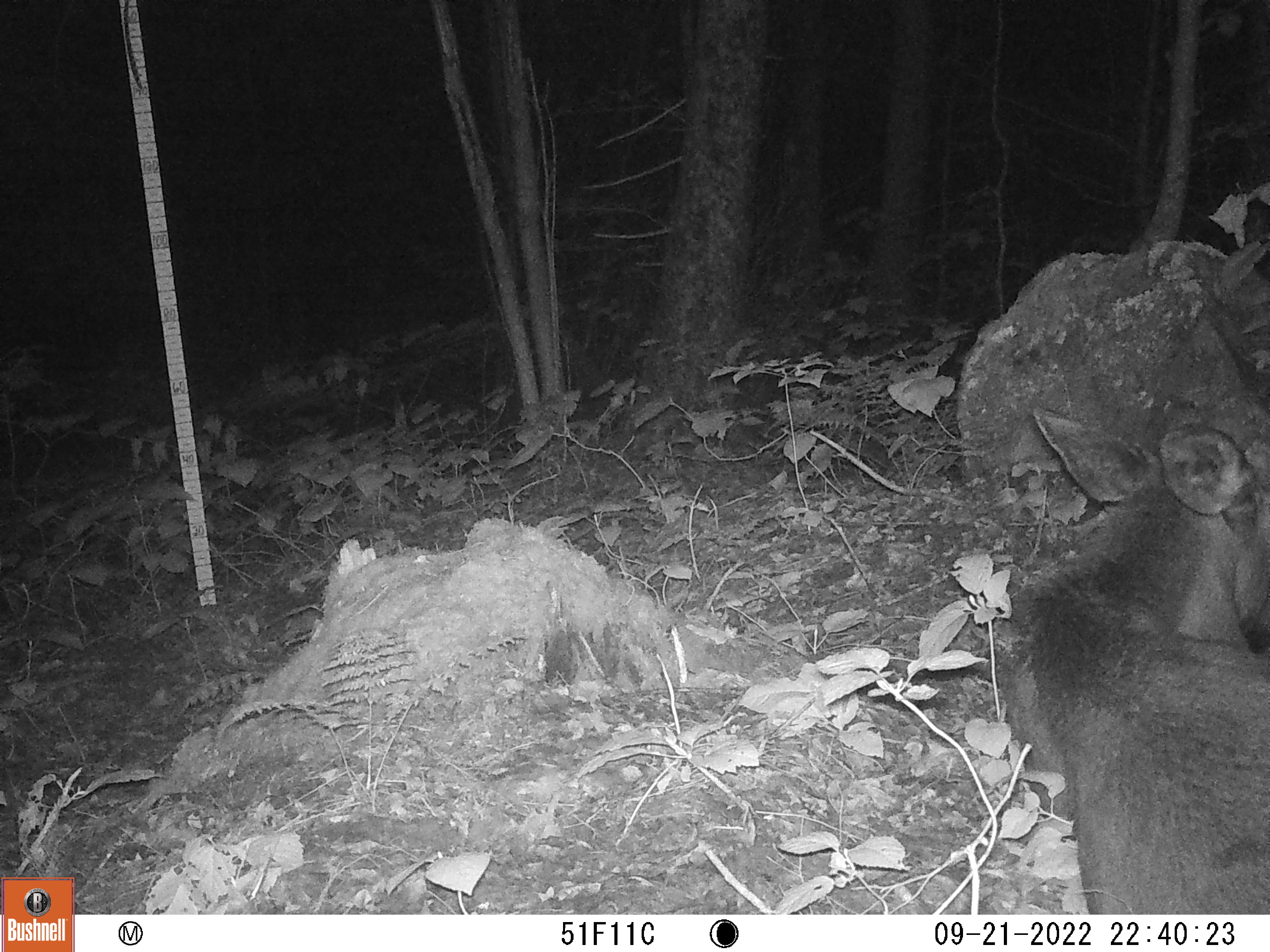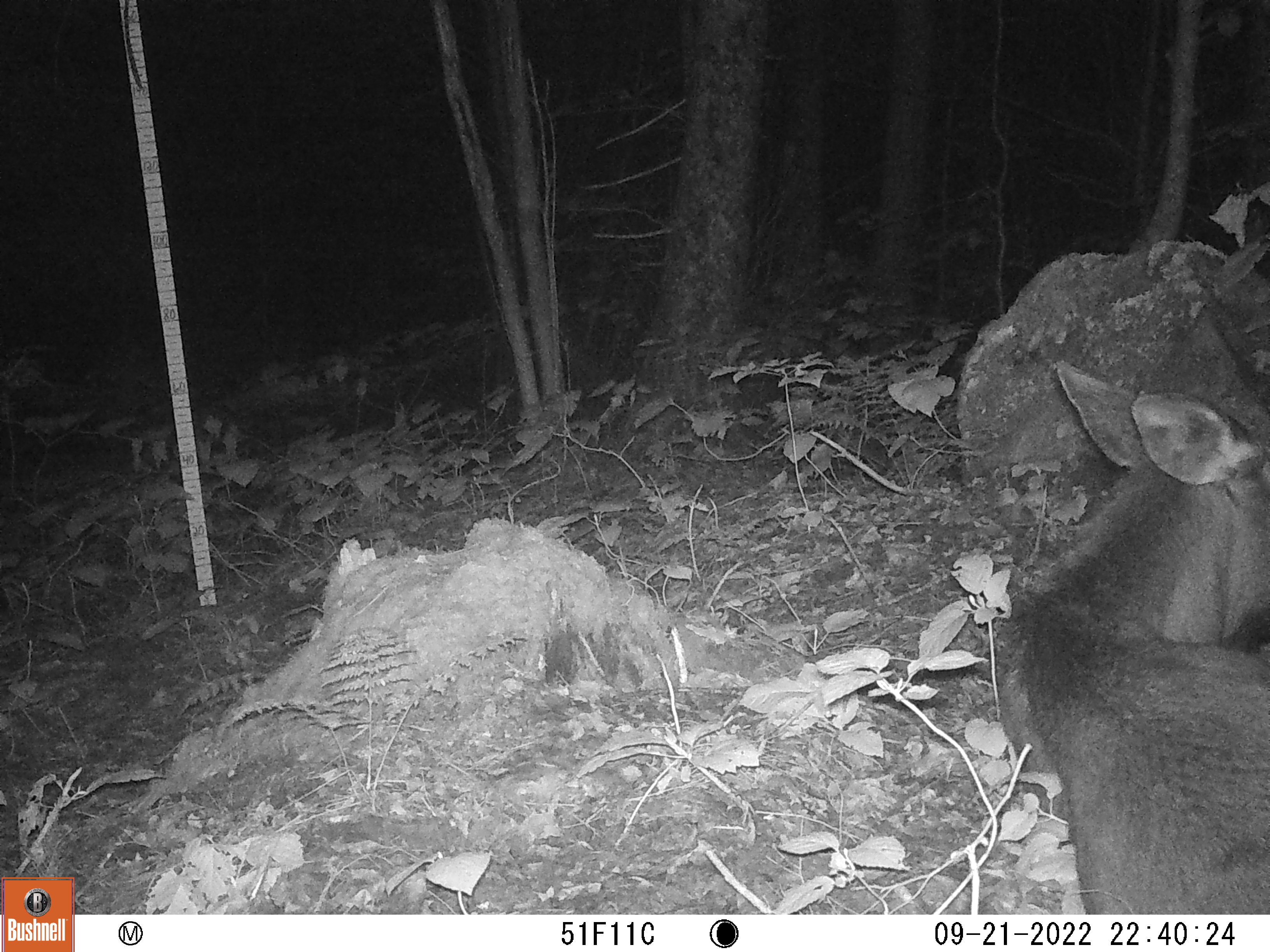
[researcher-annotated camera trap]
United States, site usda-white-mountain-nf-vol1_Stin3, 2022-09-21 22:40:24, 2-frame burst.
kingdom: Animalia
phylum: Chordata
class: Mammalia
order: Artiodactyla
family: Cervidae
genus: Alces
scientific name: Alces alces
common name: moose